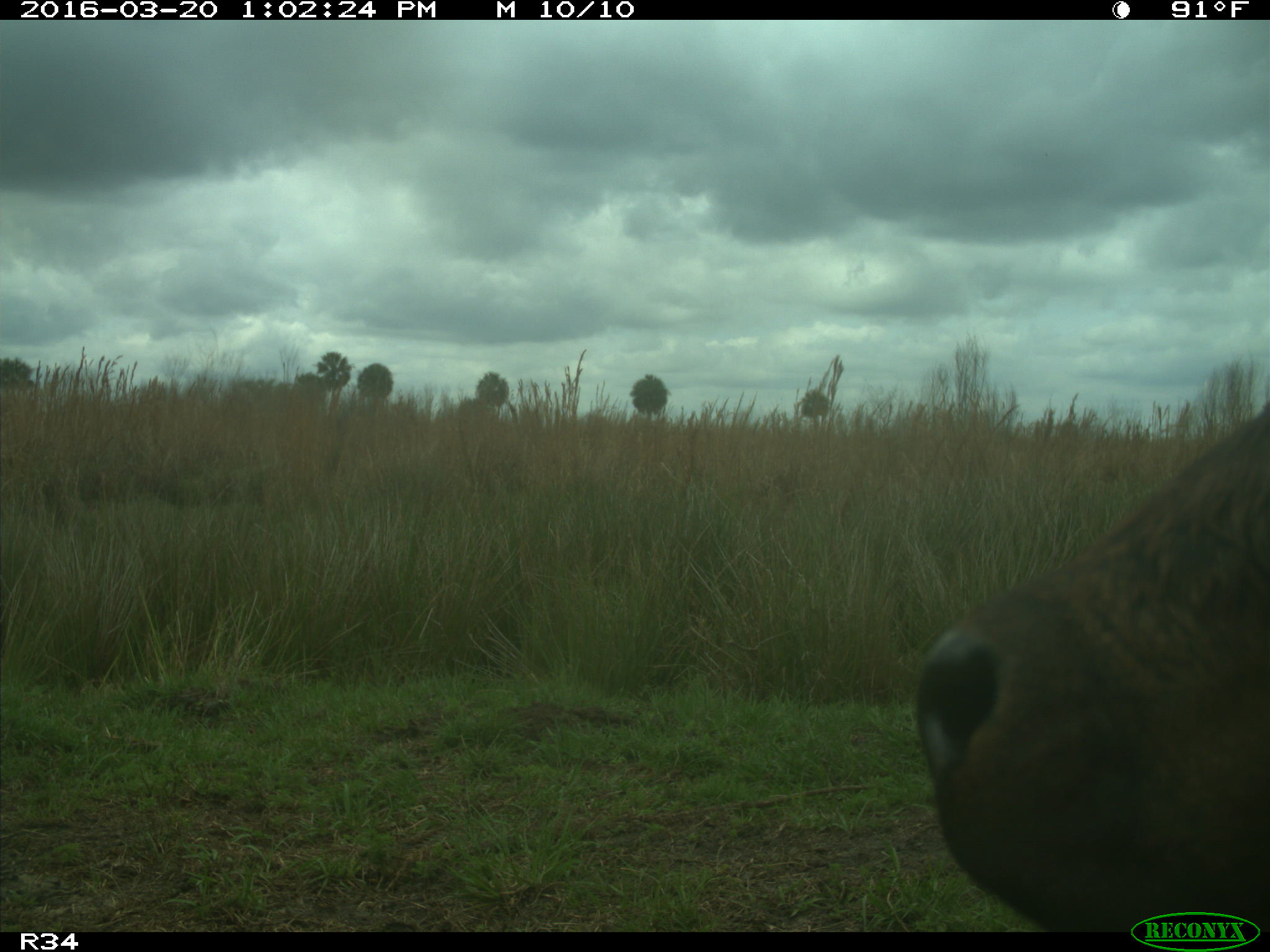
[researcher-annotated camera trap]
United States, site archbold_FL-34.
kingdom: Animalia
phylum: Chordata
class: Mammalia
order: Artiodactyla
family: Bovidae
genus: Bos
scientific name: Bos taurus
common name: domestic cow